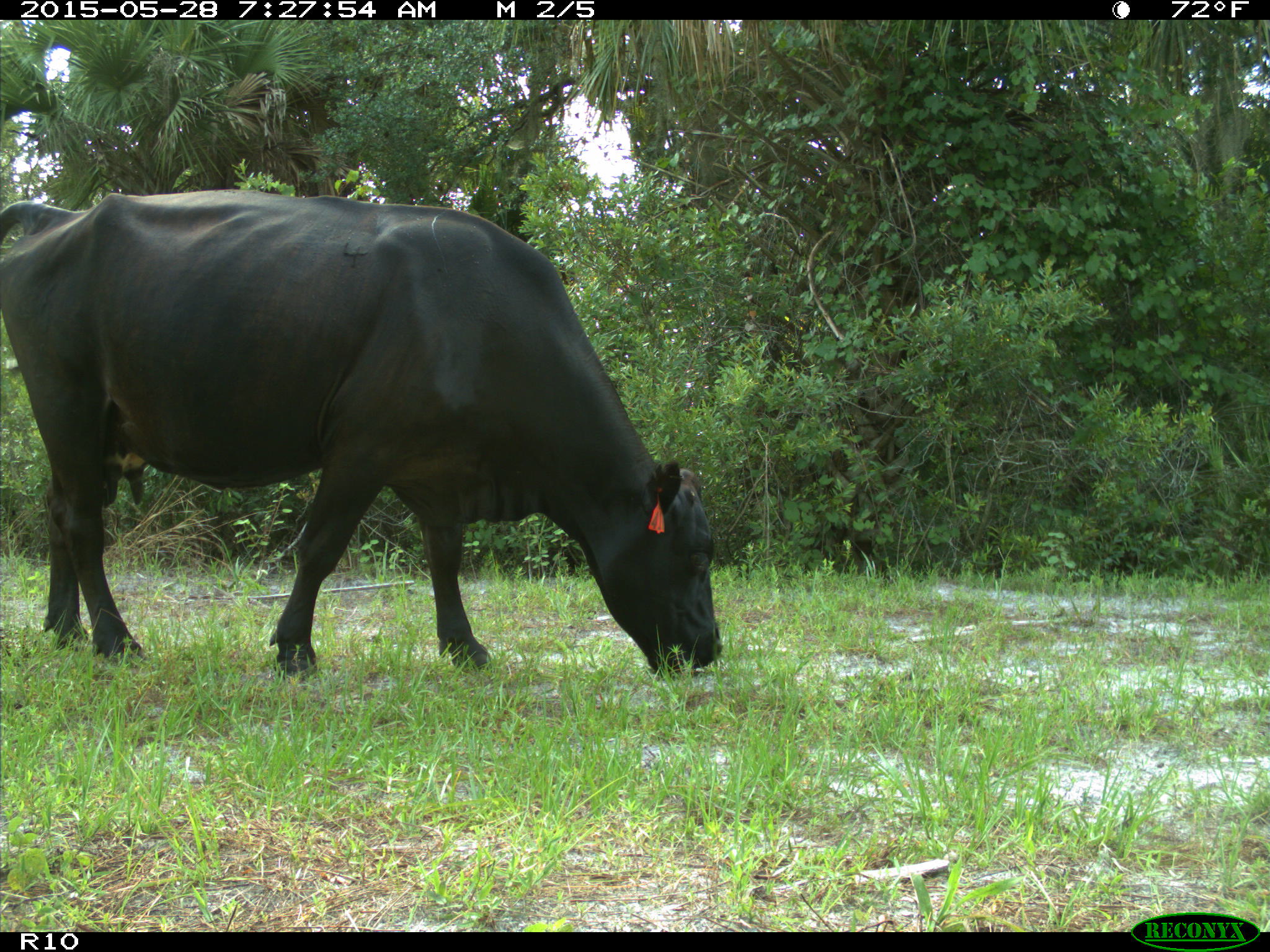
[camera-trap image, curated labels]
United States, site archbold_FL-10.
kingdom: Animalia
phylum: Chordata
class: Mammalia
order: Artiodactyla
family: Bovidae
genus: Bos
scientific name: Bos taurus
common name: domestic cow